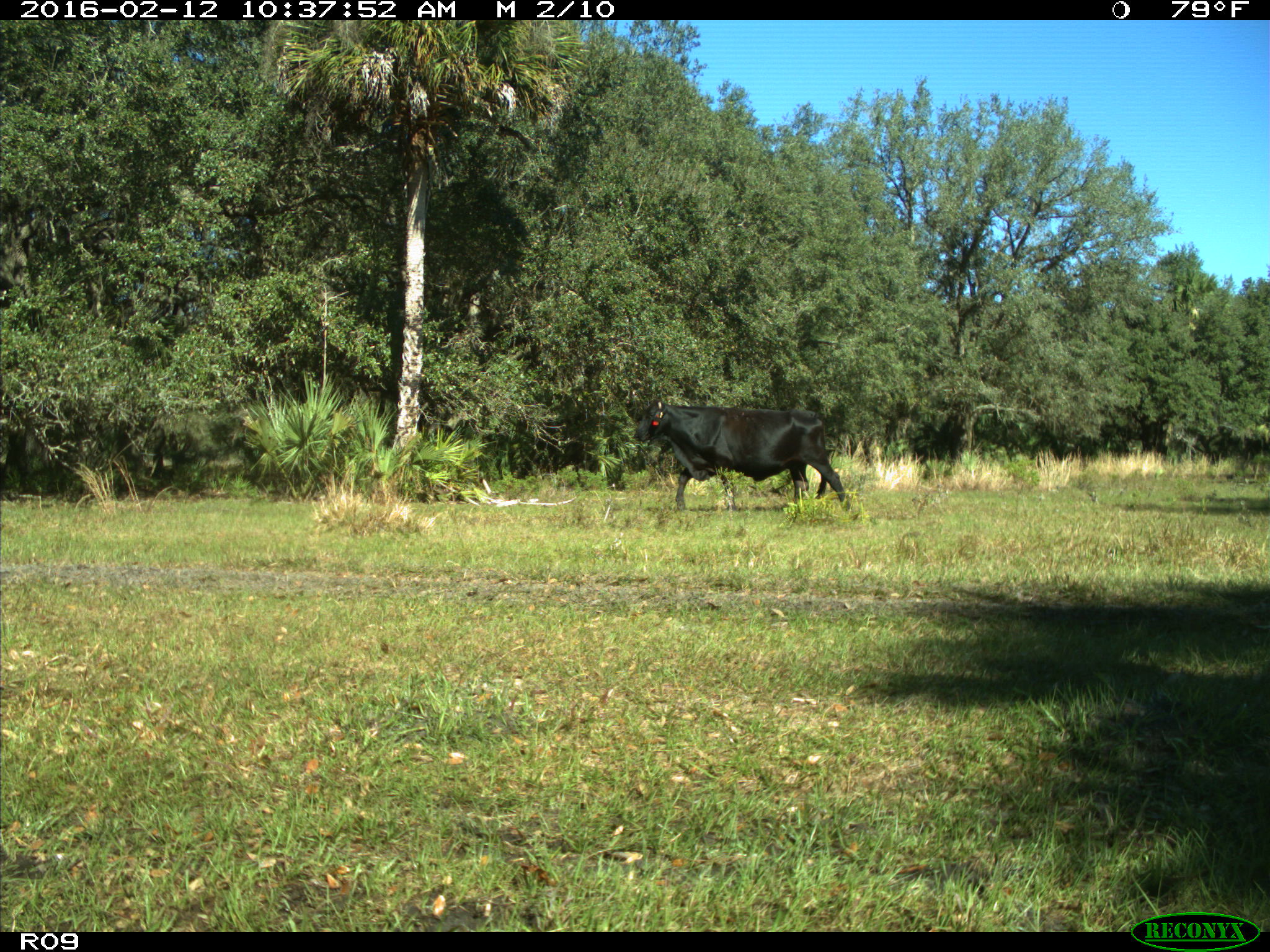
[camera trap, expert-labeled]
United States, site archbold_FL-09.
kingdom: Animalia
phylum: Chordata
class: Mammalia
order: Artiodactyla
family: Bovidae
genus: Bos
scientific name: Bos taurus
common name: domestic cow